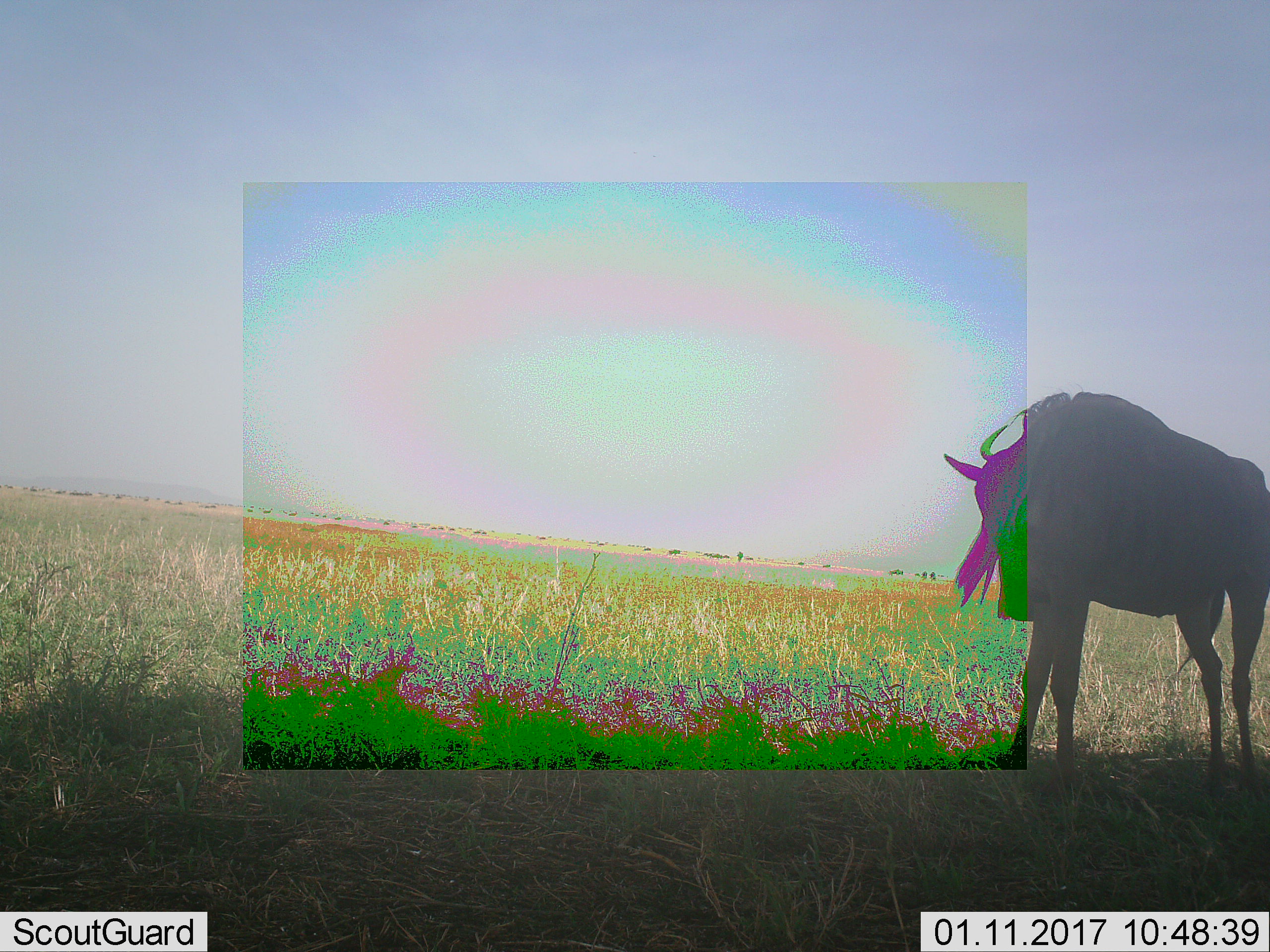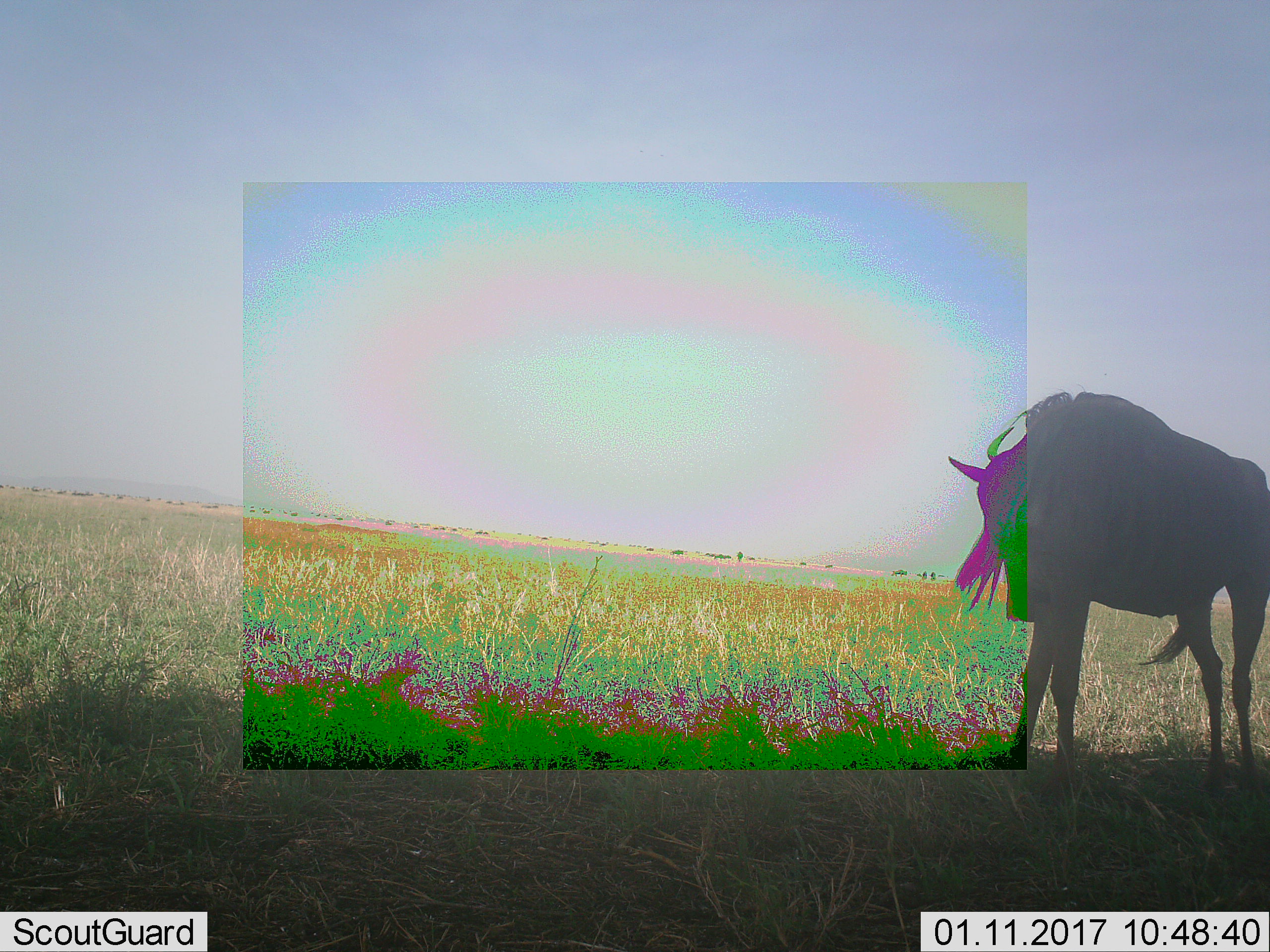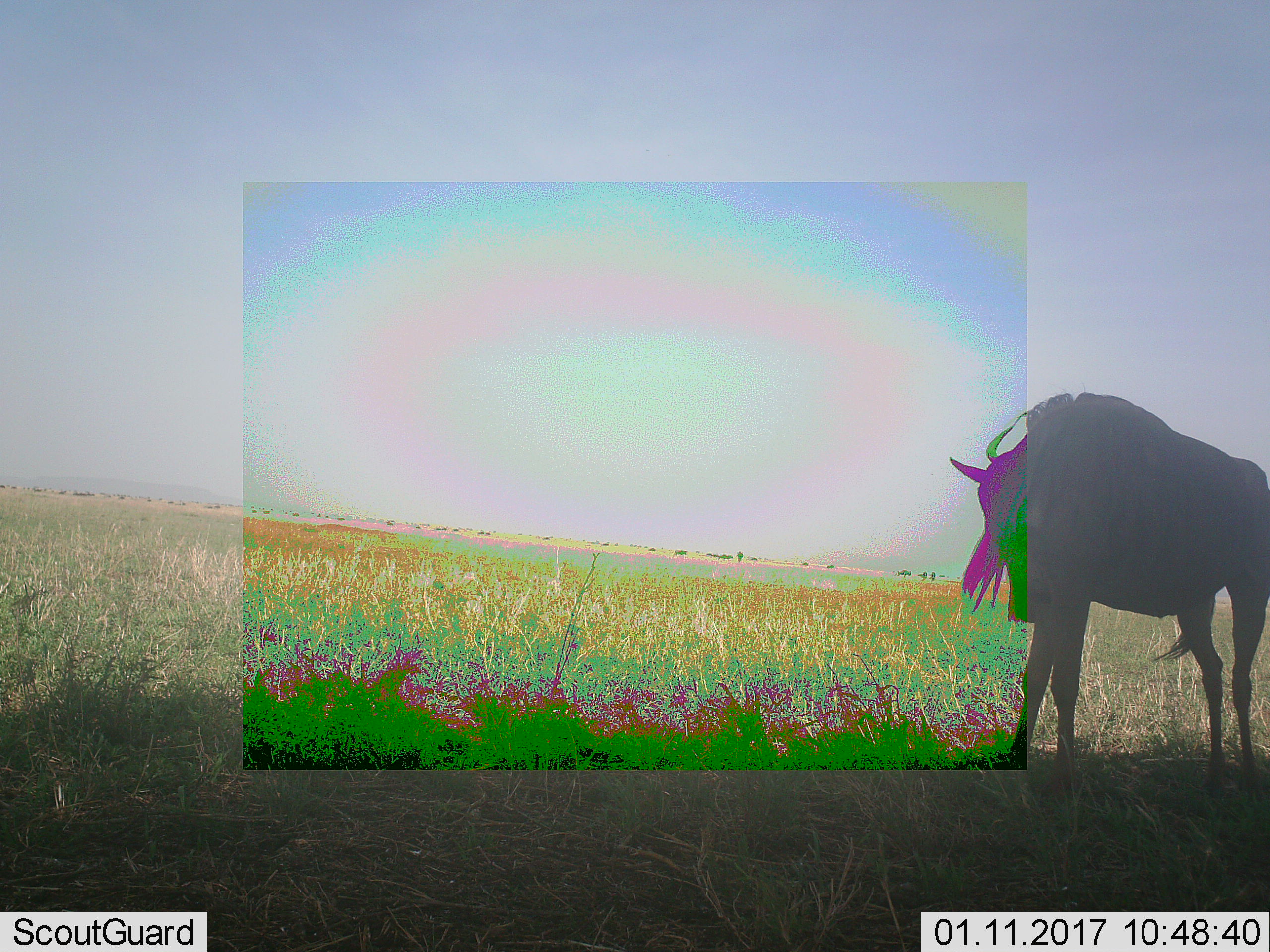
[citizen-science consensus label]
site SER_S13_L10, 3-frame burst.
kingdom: Animalia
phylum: Chordata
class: Mammalia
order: Artiodactyla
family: Bovidae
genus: Connochaetes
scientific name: Connochaetes taurinus taurinus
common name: blue wildebeest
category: wildebeestblue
Wildebeestblue (blue wildebeest) (Connochaetes taurinus taurinus), count 1. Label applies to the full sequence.